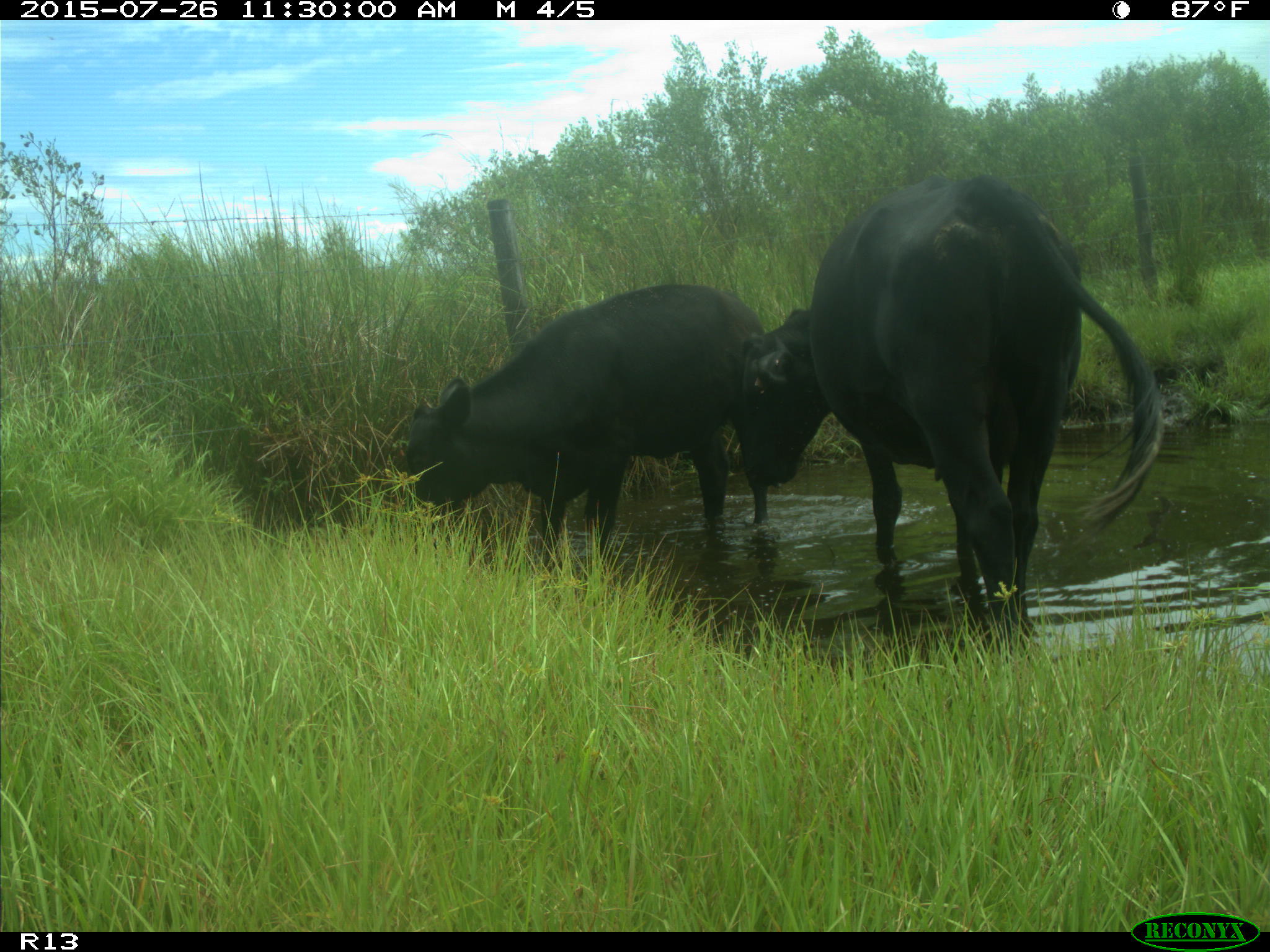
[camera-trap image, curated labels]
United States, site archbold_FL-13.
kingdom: Animalia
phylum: Chordata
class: Mammalia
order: Artiodactyla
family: Bovidae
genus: Bos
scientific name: Bos taurus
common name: domestic cow